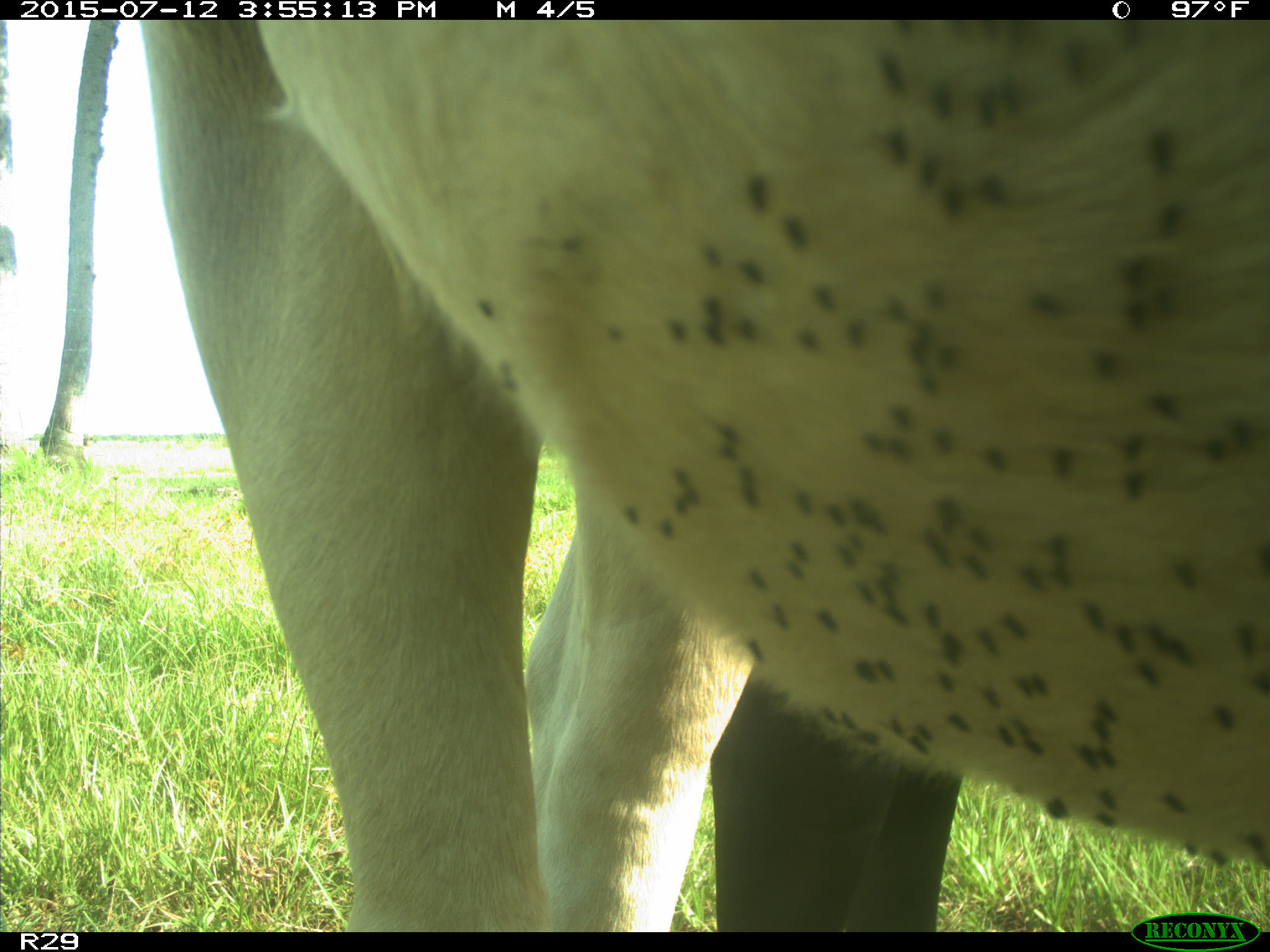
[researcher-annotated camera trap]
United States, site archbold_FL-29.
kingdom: Animalia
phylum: Chordata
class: Mammalia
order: Artiodactyla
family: Bovidae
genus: Bos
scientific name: Bos taurus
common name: domestic cow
Bos taurus (domestic cow).